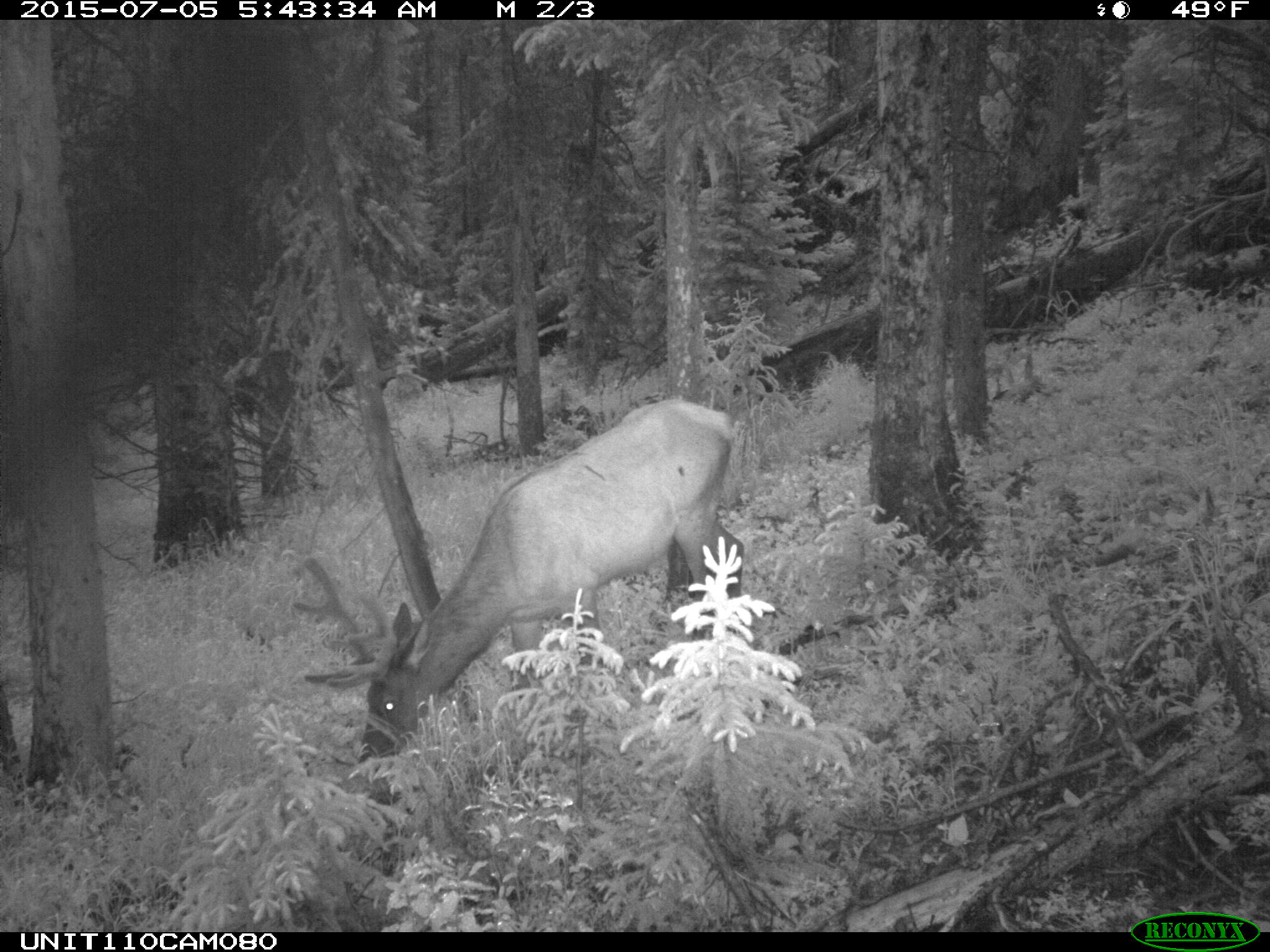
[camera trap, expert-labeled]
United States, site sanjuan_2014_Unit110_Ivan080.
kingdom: Animalia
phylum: Chordata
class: Mammalia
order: Artiodactyla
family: Cervidae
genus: Cervus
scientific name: Cervus elaphus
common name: red deer